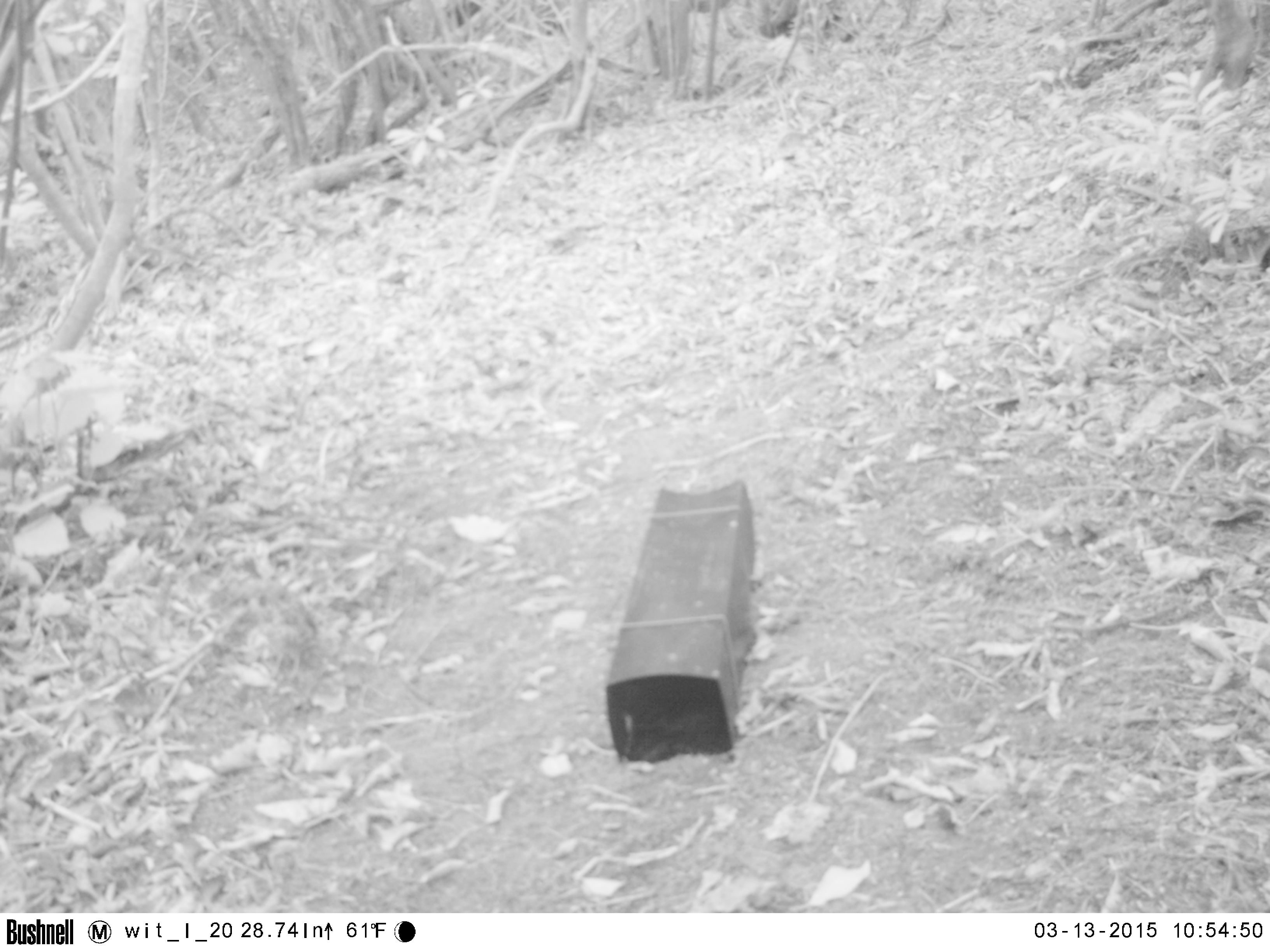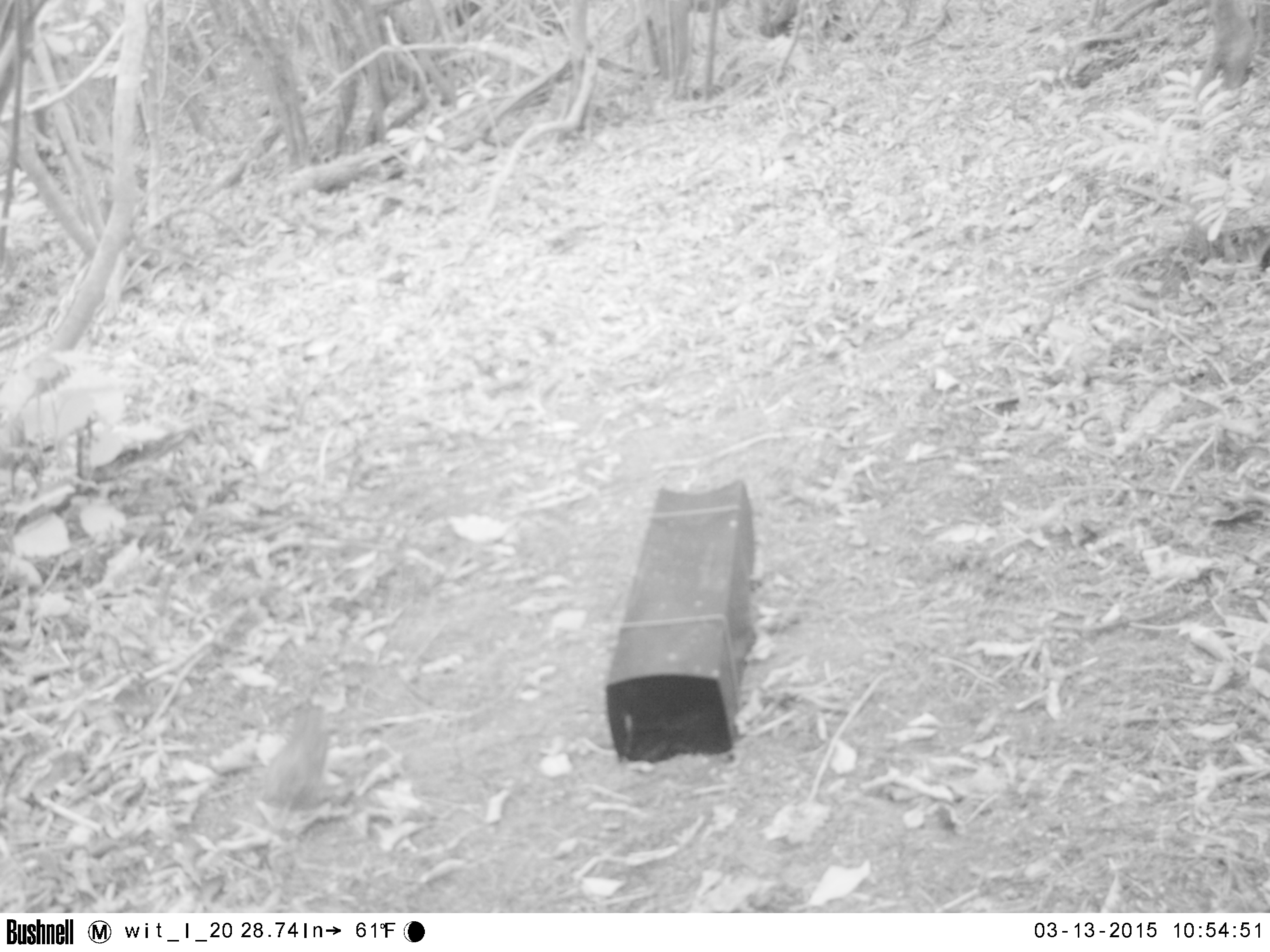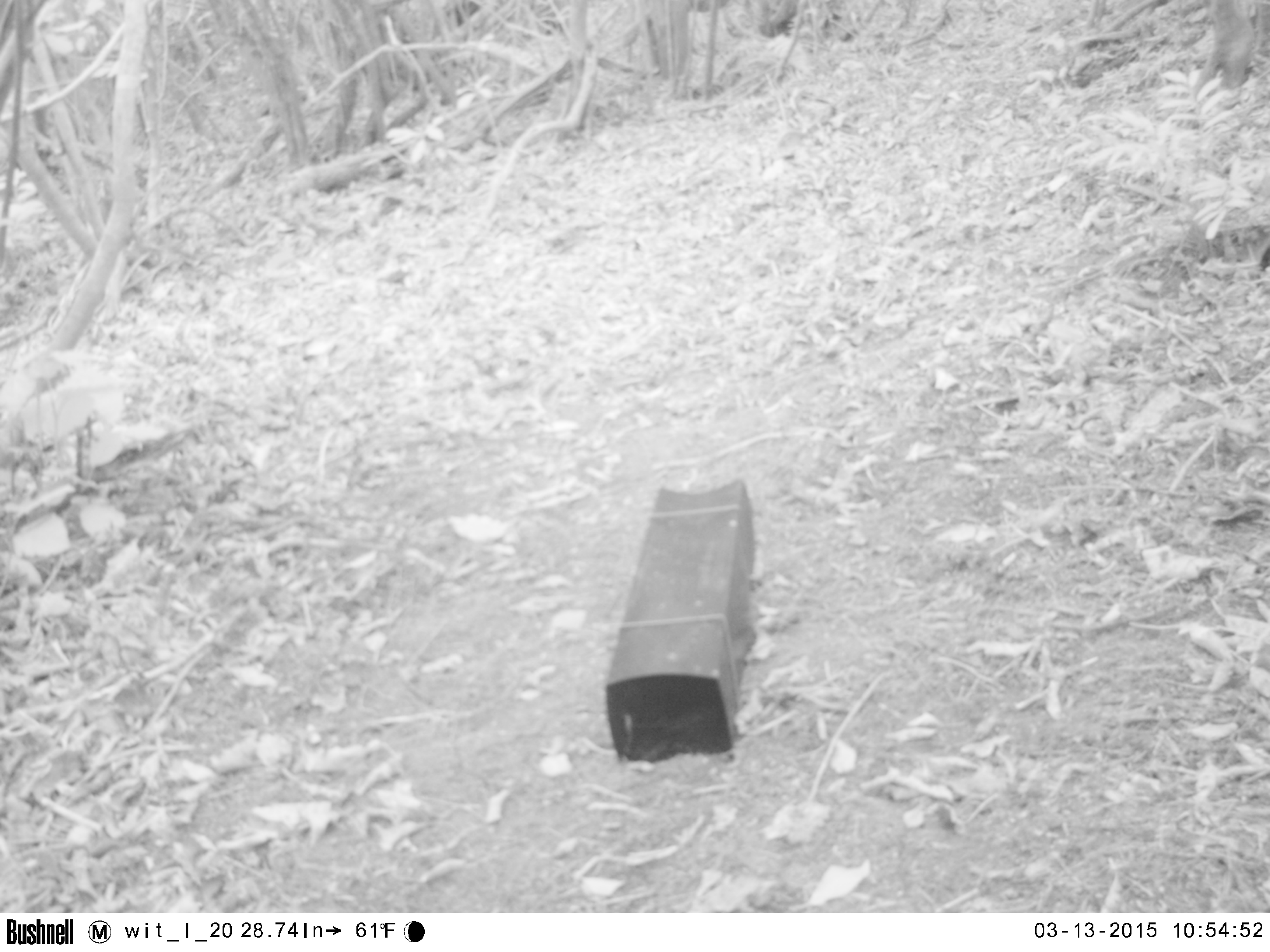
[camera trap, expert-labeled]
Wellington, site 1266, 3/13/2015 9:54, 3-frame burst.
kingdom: Animalia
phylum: Chordata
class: Aves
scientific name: Aves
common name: bird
Bird (Aves).